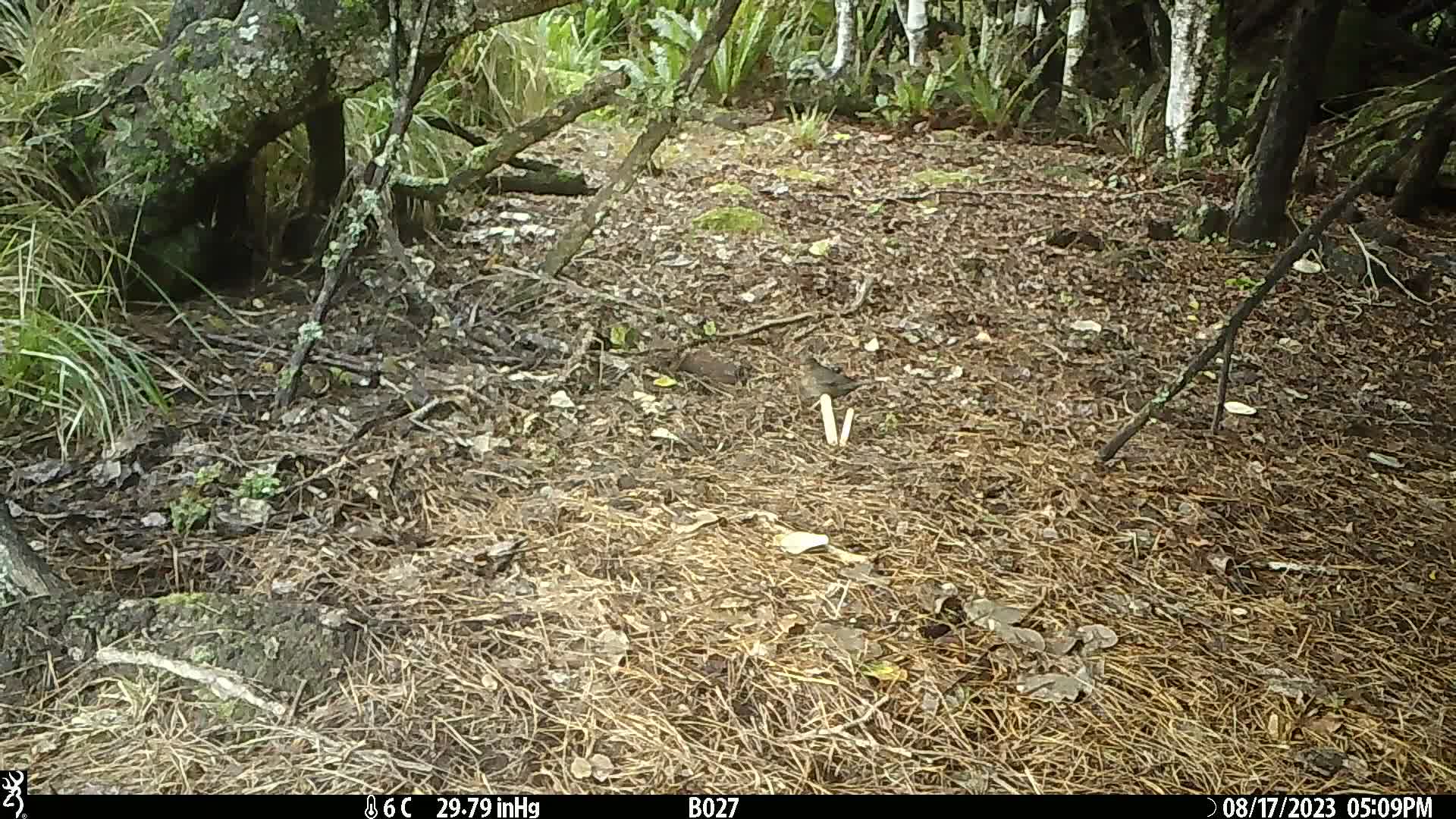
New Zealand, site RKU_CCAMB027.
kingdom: Animalia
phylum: Chordata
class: Aves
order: Passeriformes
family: Turdidae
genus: Turdus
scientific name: Turdus merula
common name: eurasian blackbird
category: blackbird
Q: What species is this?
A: Blackbird (eurasian blackbird) (Turdus merula).